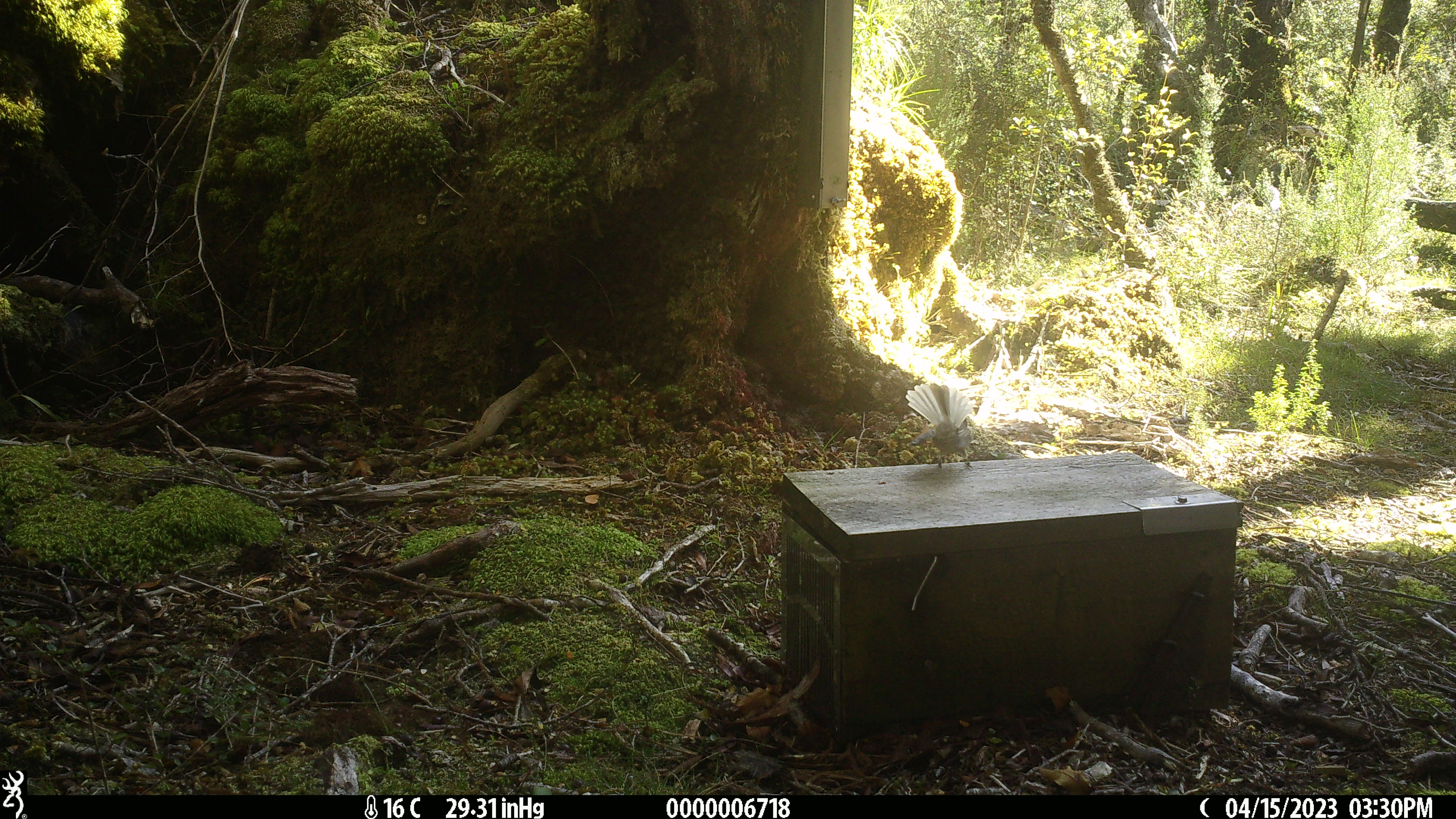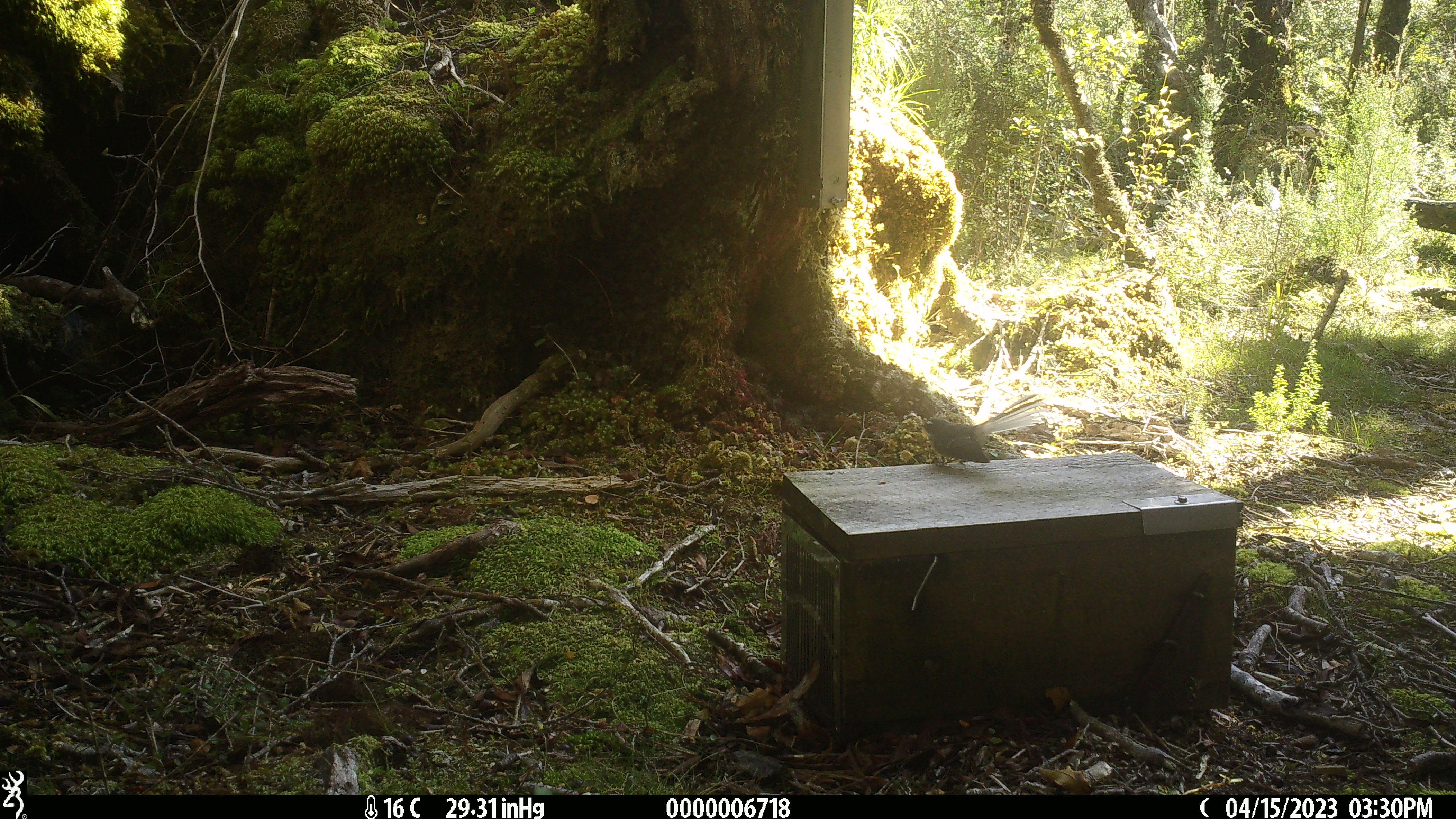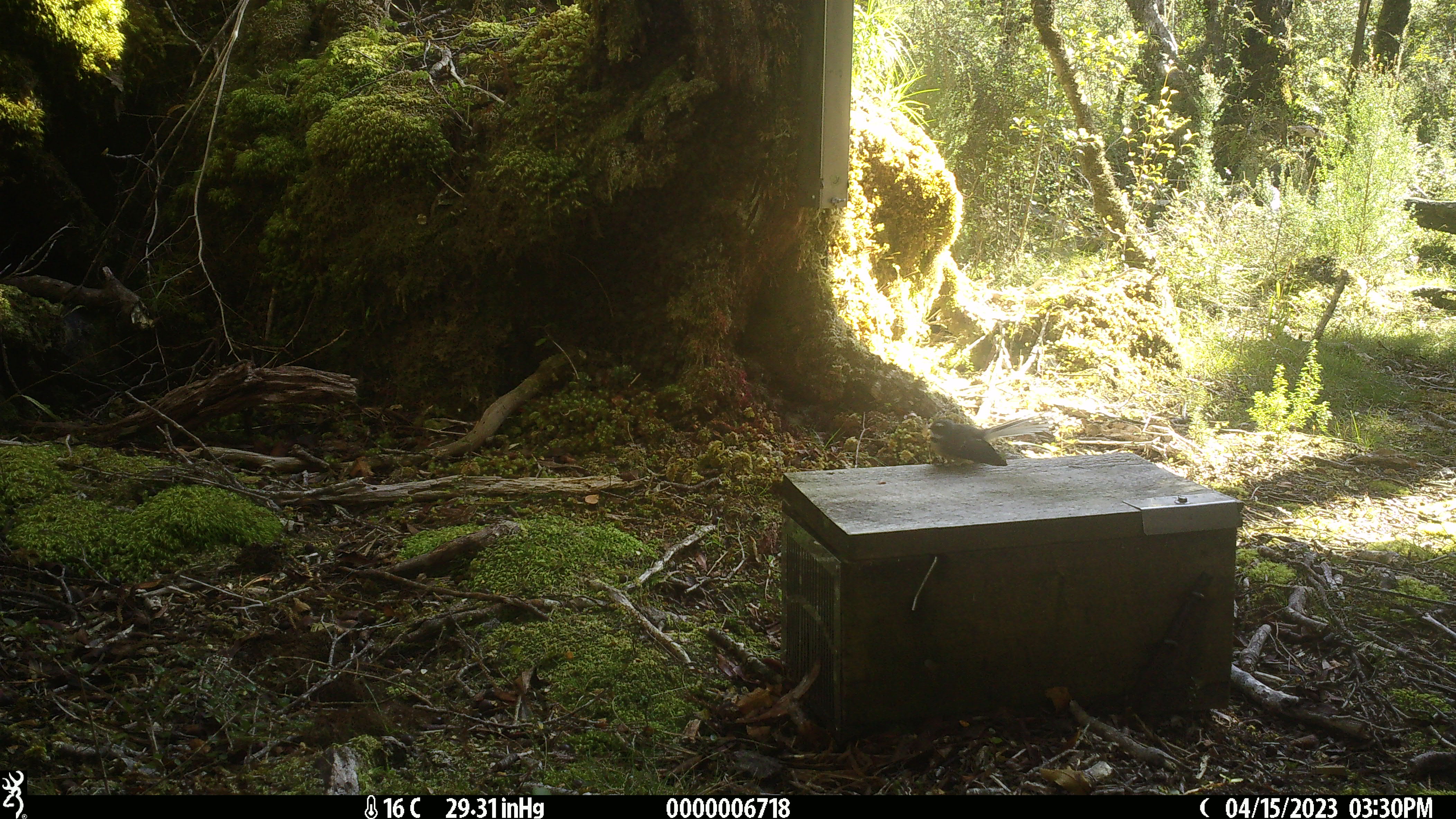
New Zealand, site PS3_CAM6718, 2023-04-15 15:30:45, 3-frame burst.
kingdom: Animalia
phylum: Chordata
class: Aves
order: Passeriformes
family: Rhipiduridae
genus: Rhipidura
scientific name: Rhipidura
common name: fantails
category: fantail